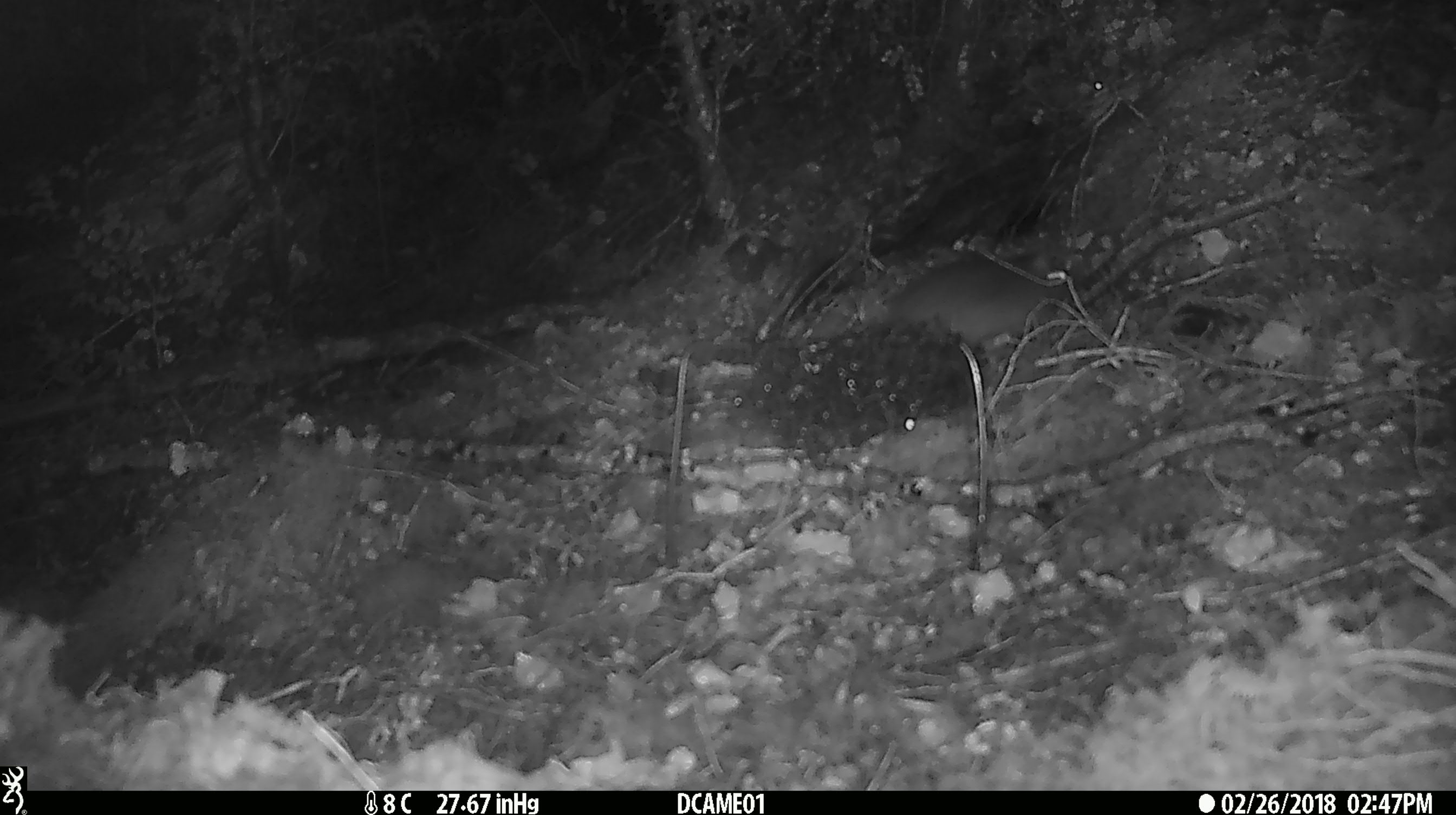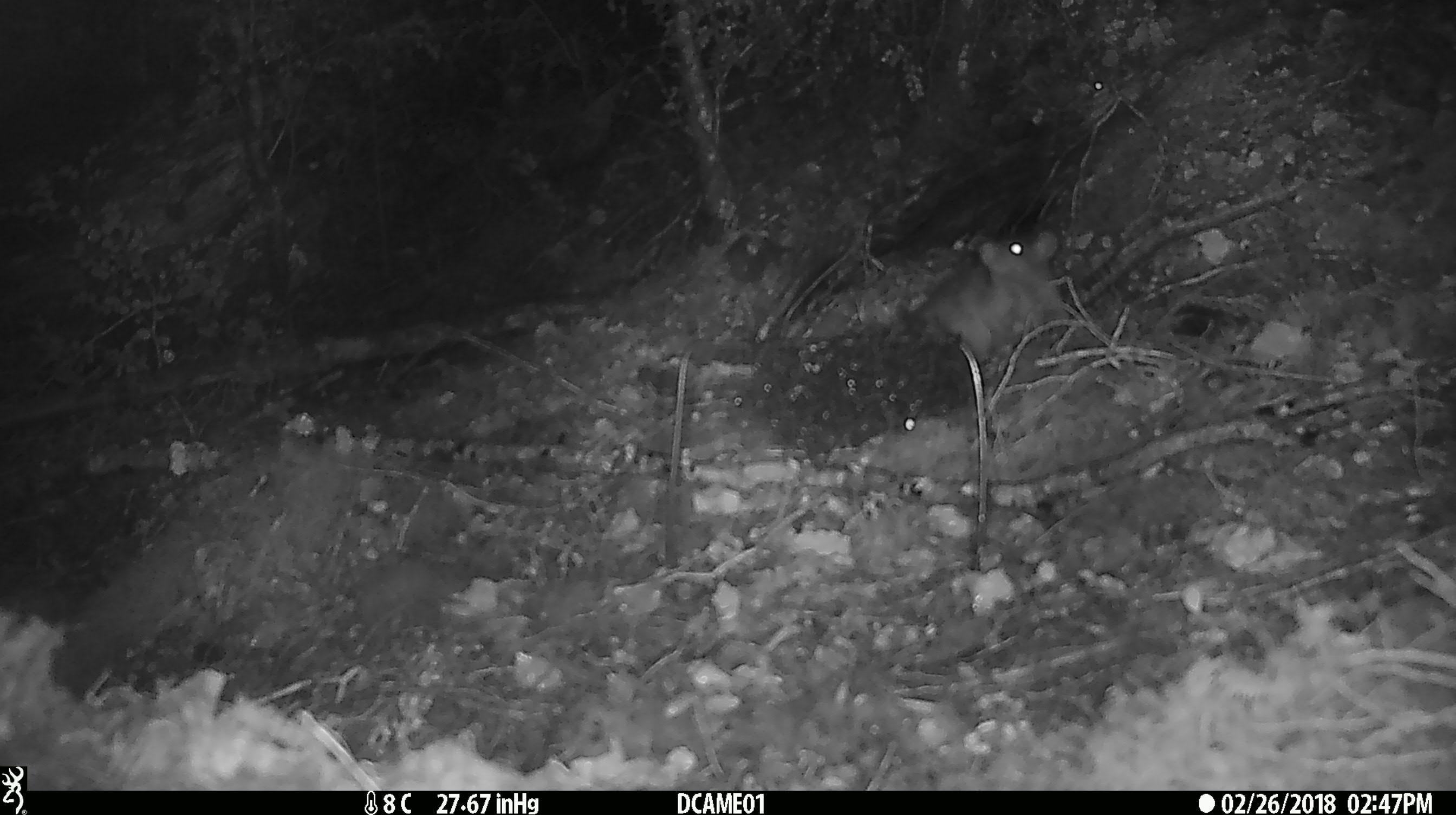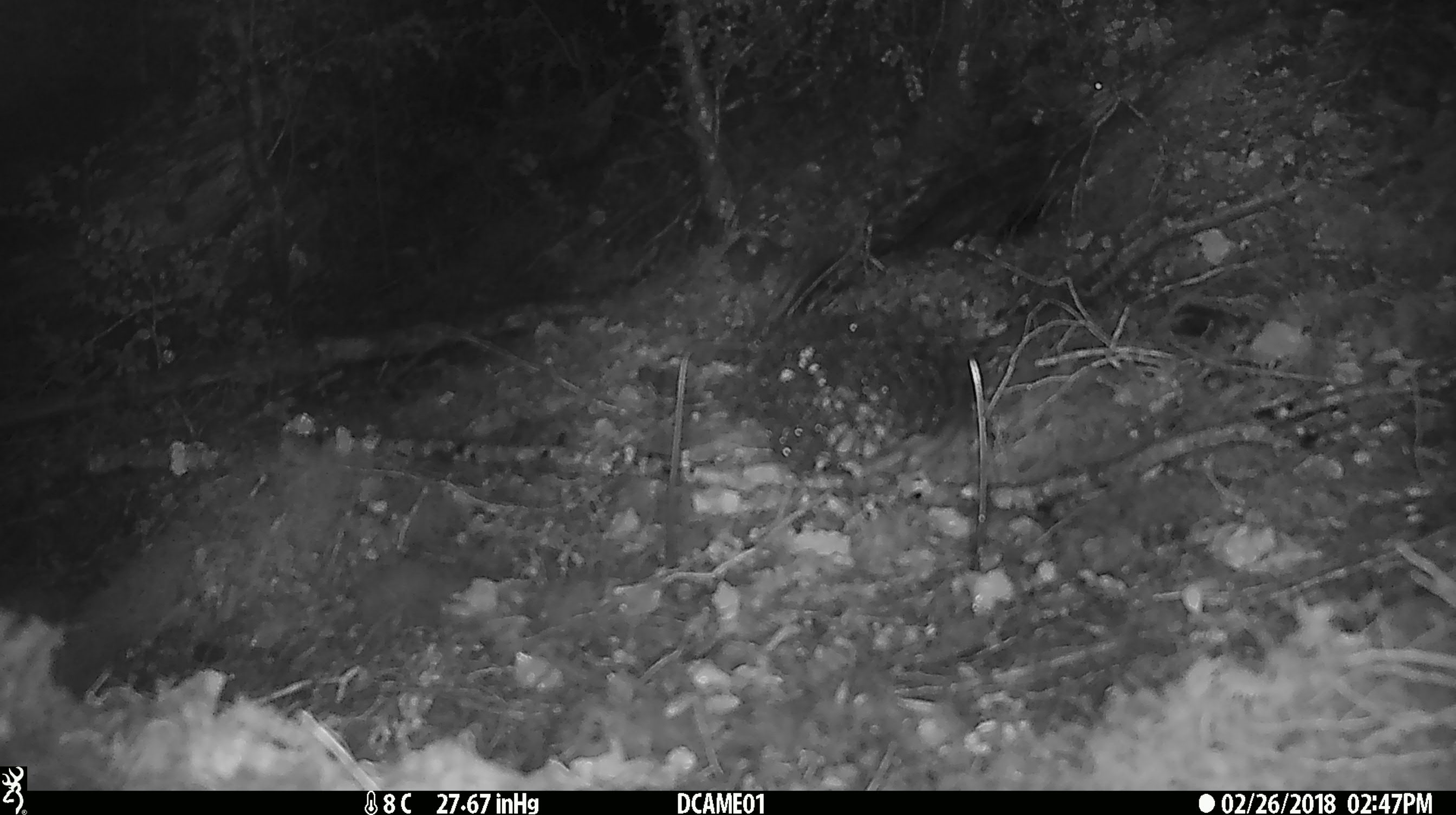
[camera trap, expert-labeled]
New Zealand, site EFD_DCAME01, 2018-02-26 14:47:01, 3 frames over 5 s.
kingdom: Animalia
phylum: Chordata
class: Mammalia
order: Rodentia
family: Muridae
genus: Rattus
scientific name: Rattus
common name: rat